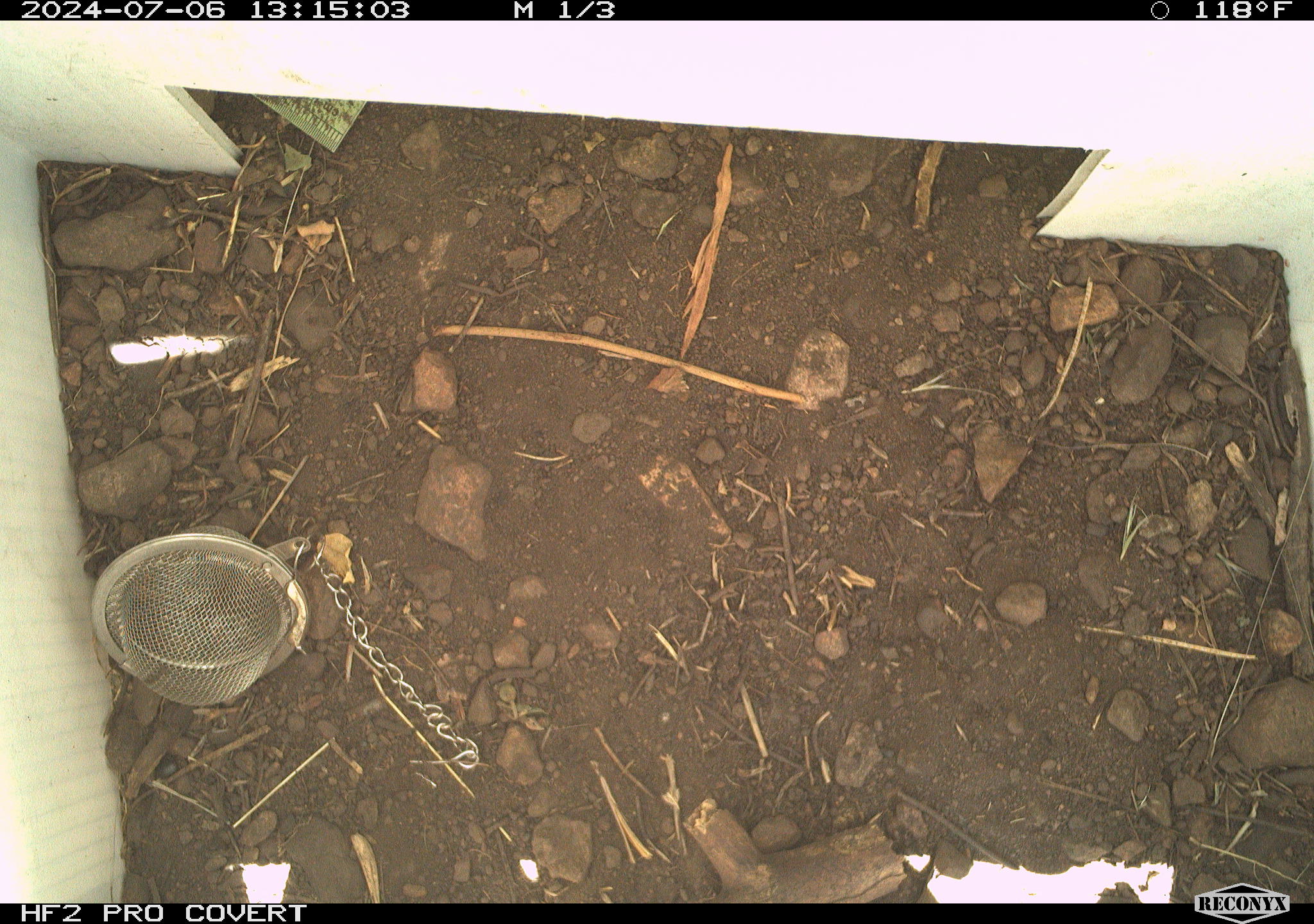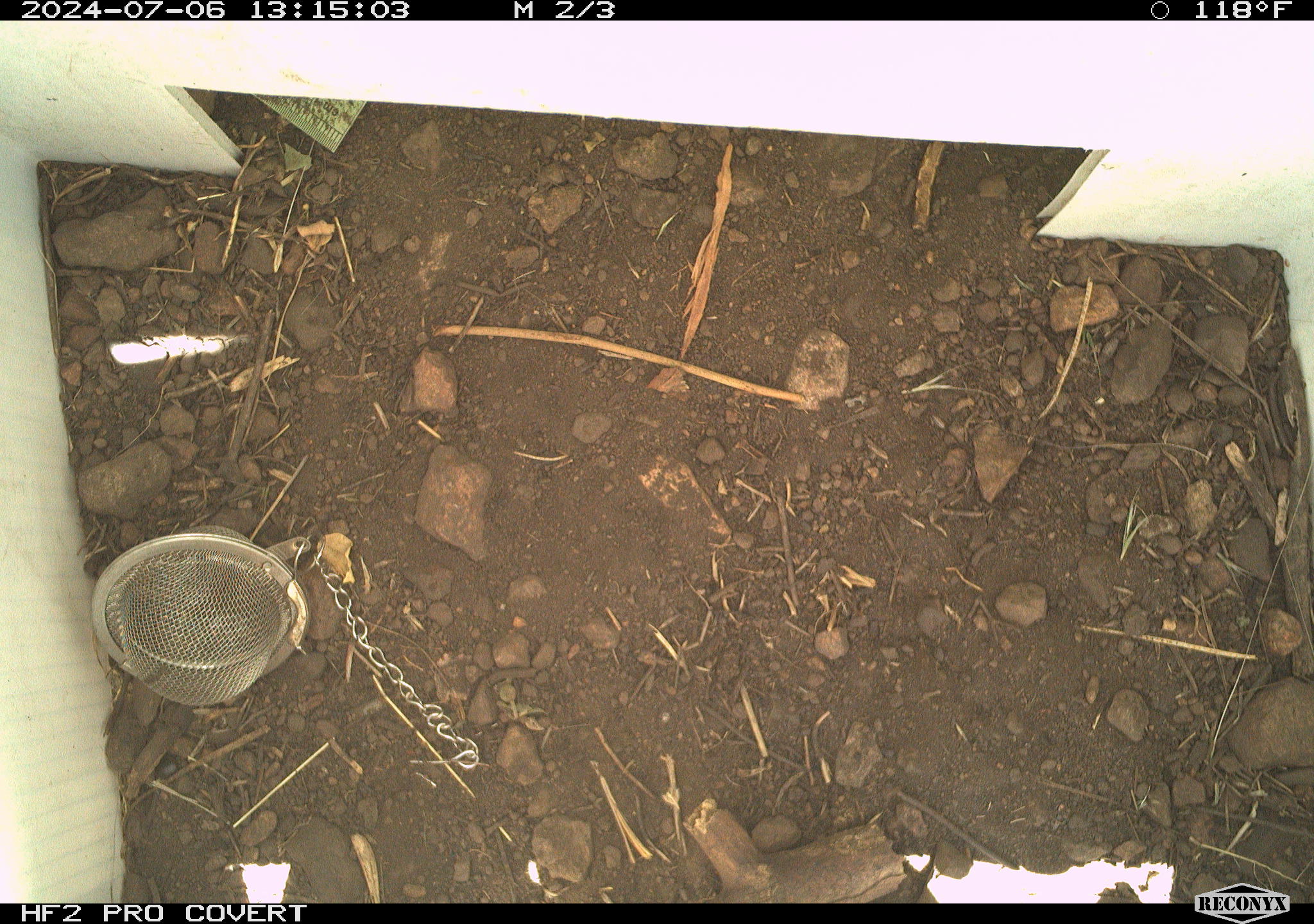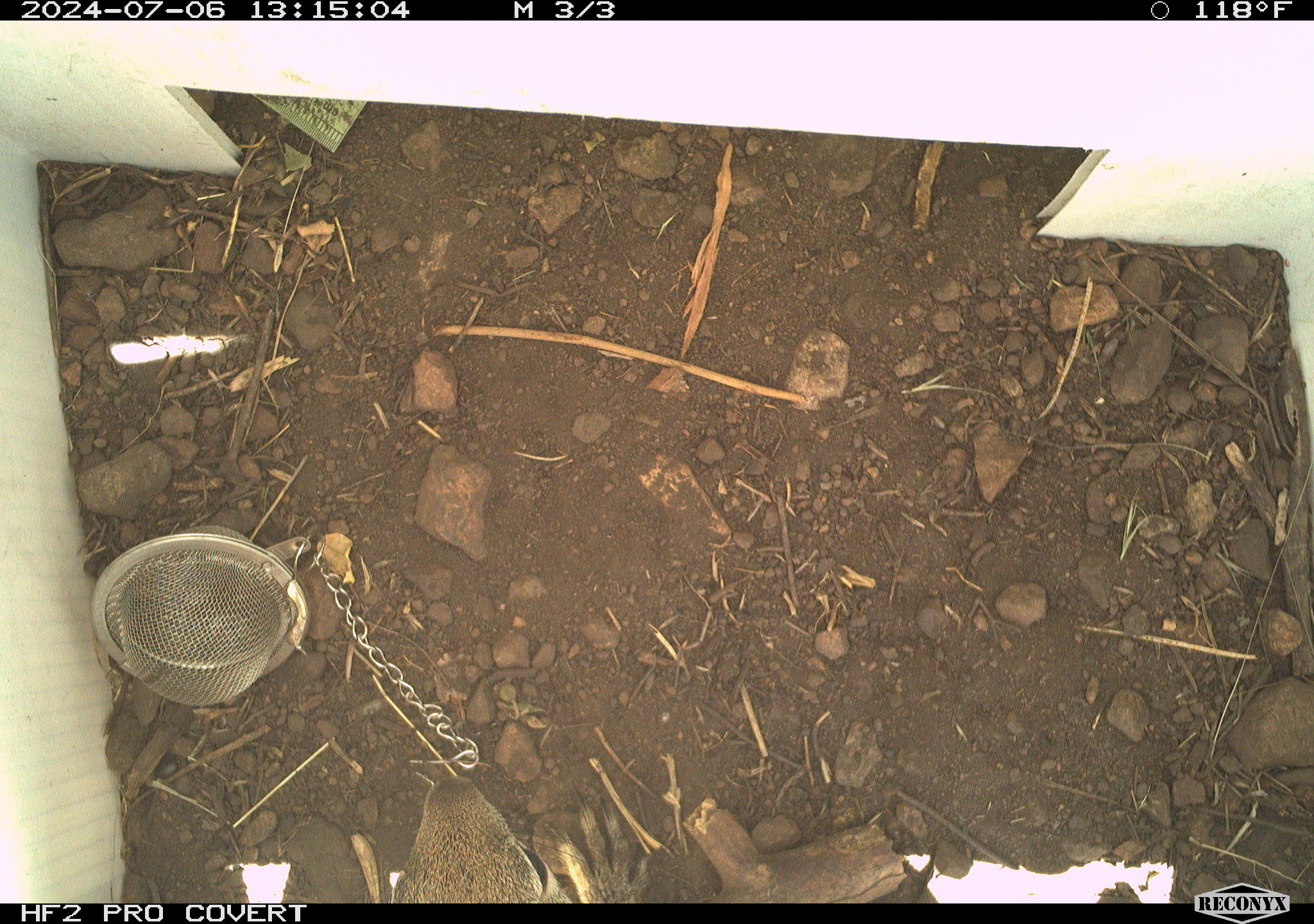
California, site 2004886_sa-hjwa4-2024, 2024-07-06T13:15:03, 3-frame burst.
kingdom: Animalia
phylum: Chordata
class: Mammalia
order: Rodentia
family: Sciuridae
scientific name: Sciuridae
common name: squirrels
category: sciuridae family